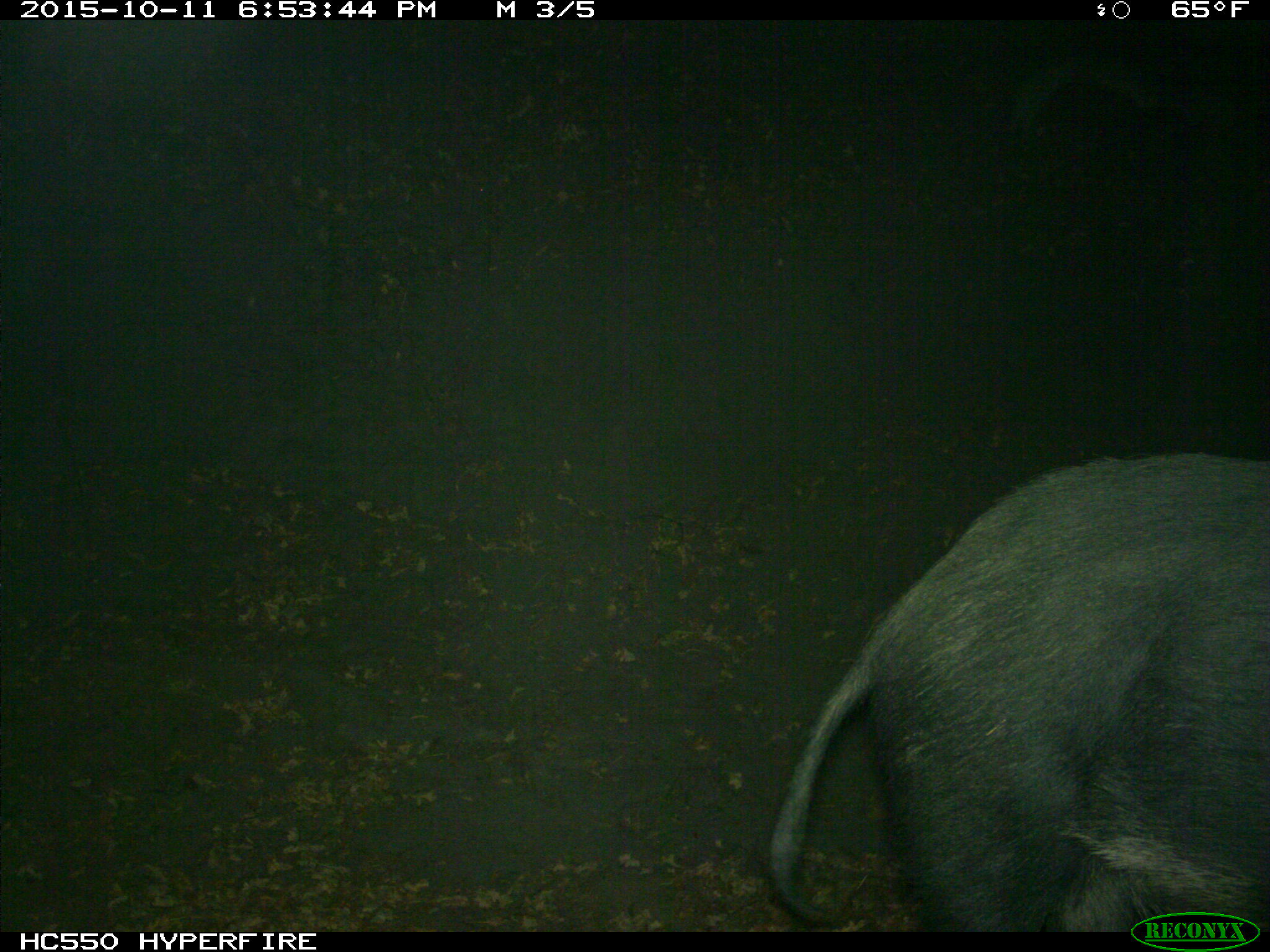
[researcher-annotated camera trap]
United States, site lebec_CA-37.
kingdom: Animalia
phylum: Chordata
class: Mammalia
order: Artiodactyla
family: Suidae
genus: Sus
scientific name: Sus scrofa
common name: wild boar